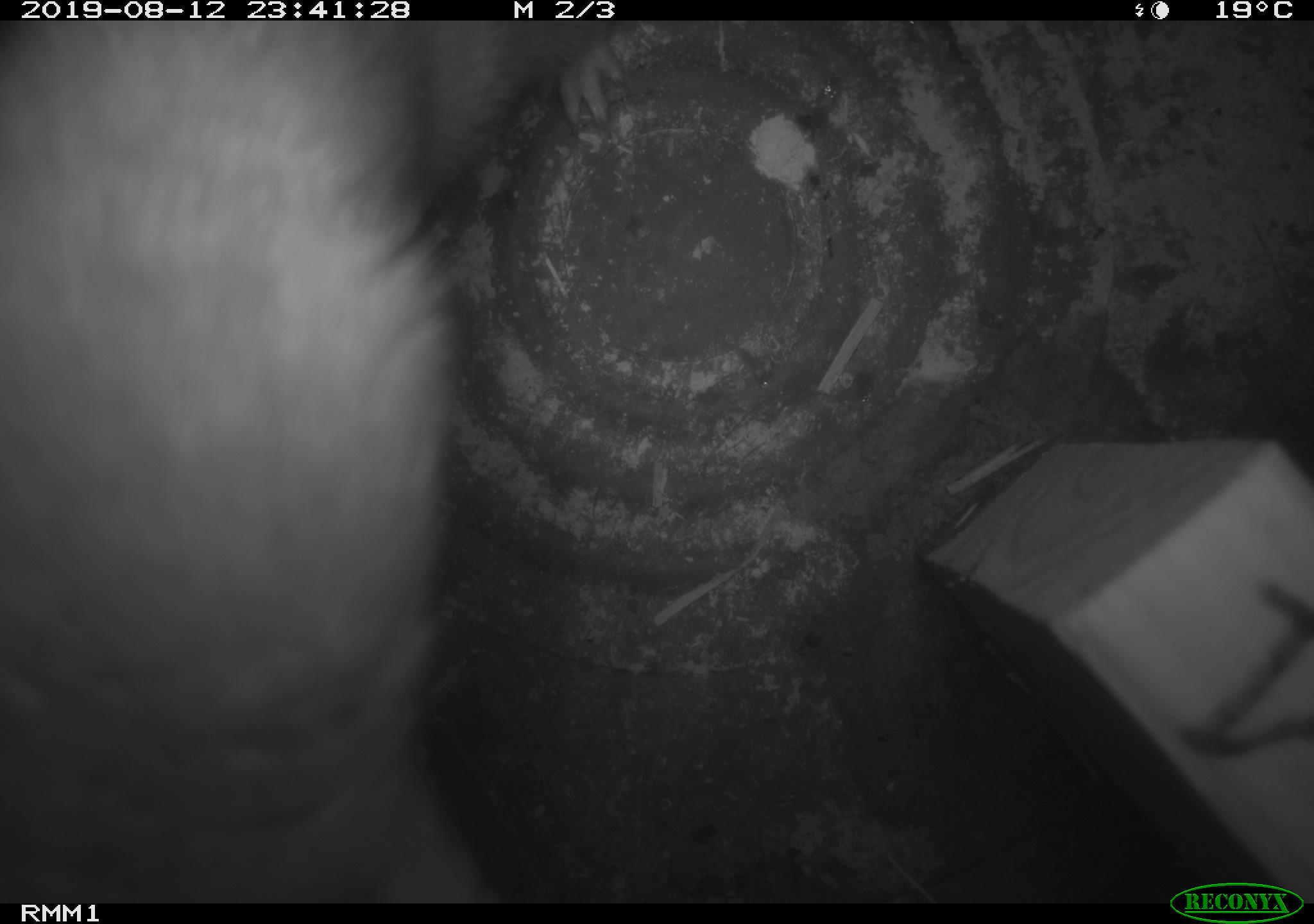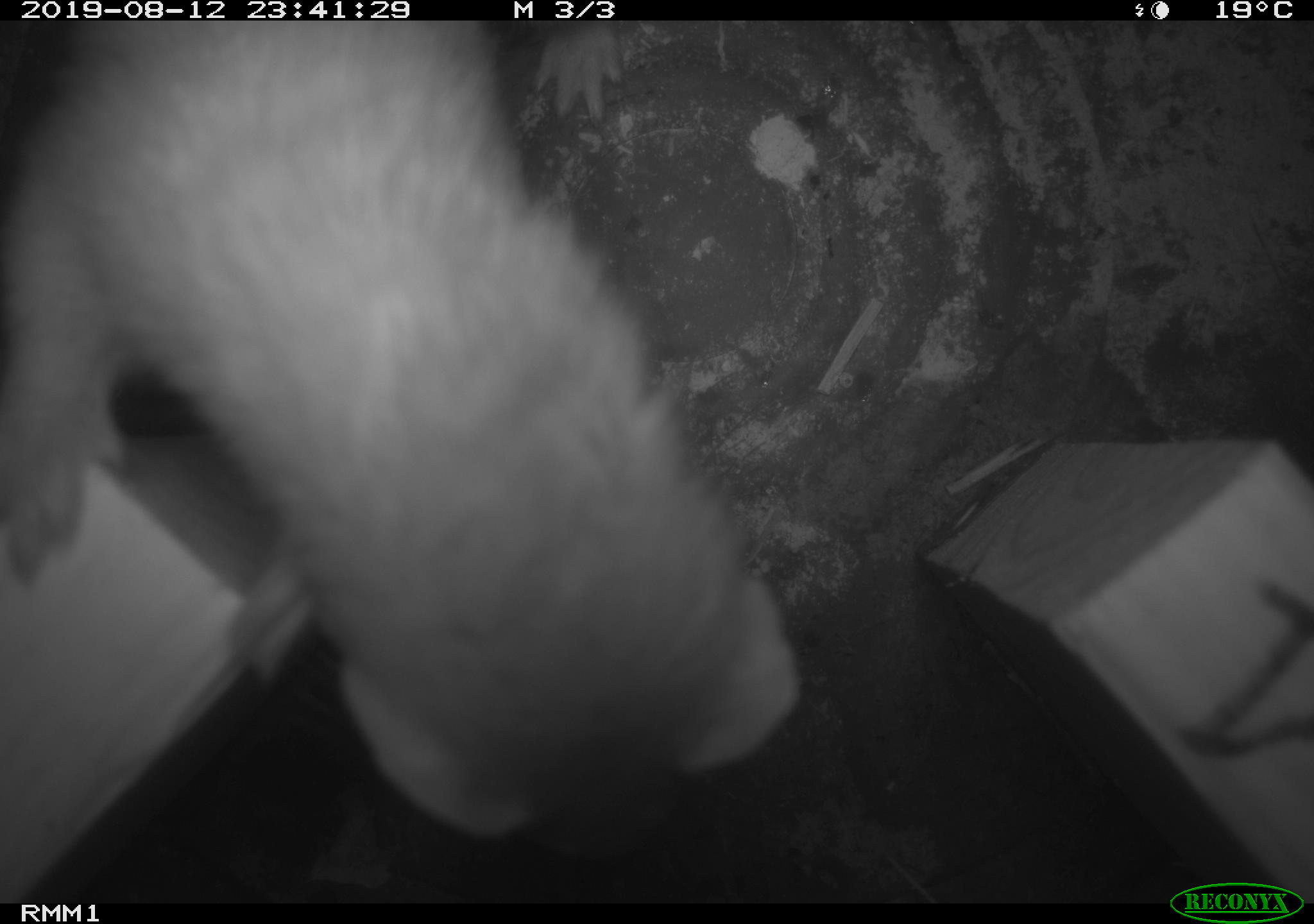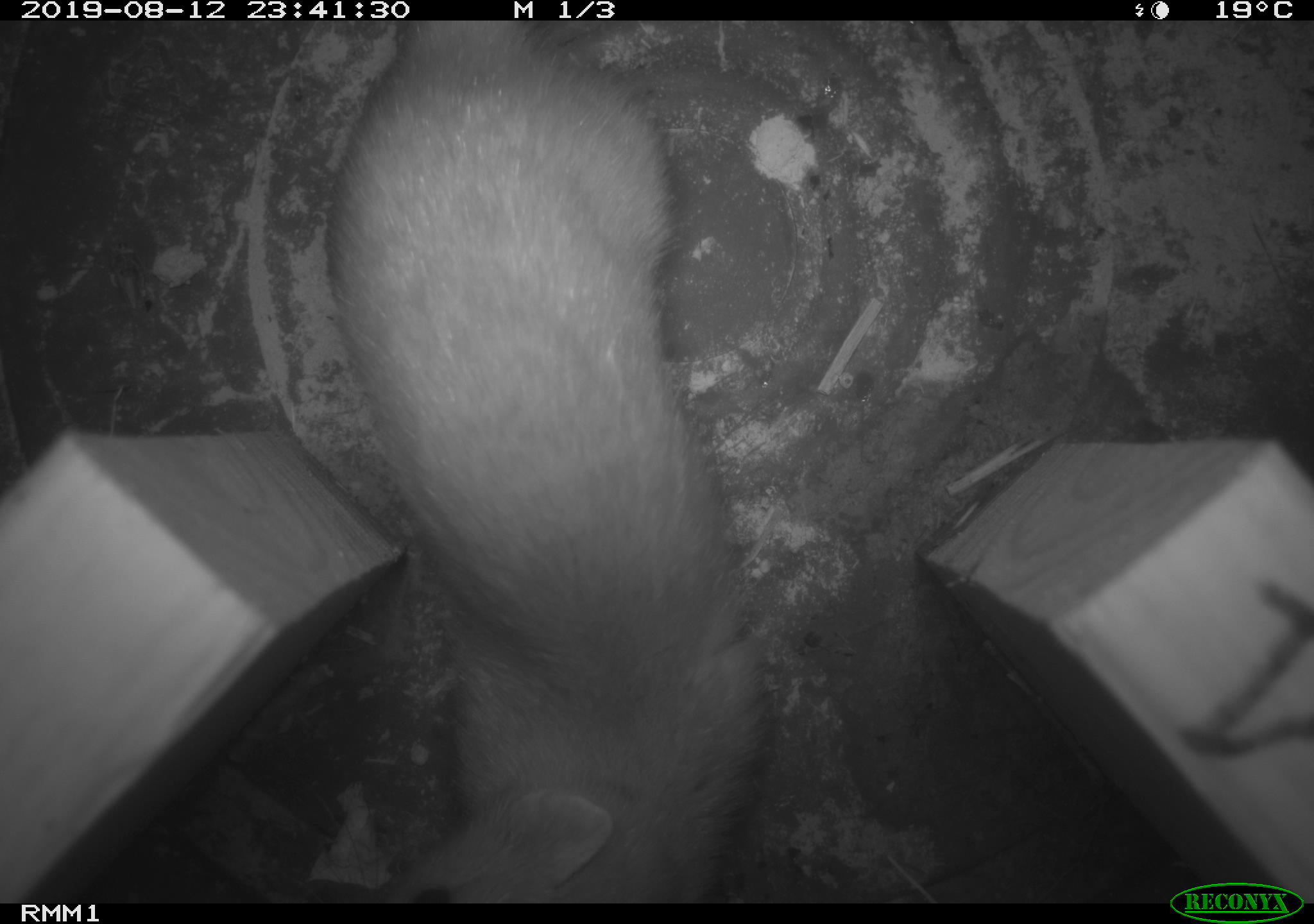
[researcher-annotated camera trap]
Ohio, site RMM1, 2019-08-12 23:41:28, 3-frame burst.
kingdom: Animalia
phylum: Chordata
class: Mammalia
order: Carnivora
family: Mustelidae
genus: Neogale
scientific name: Neogale frenata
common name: long-tailed weasel